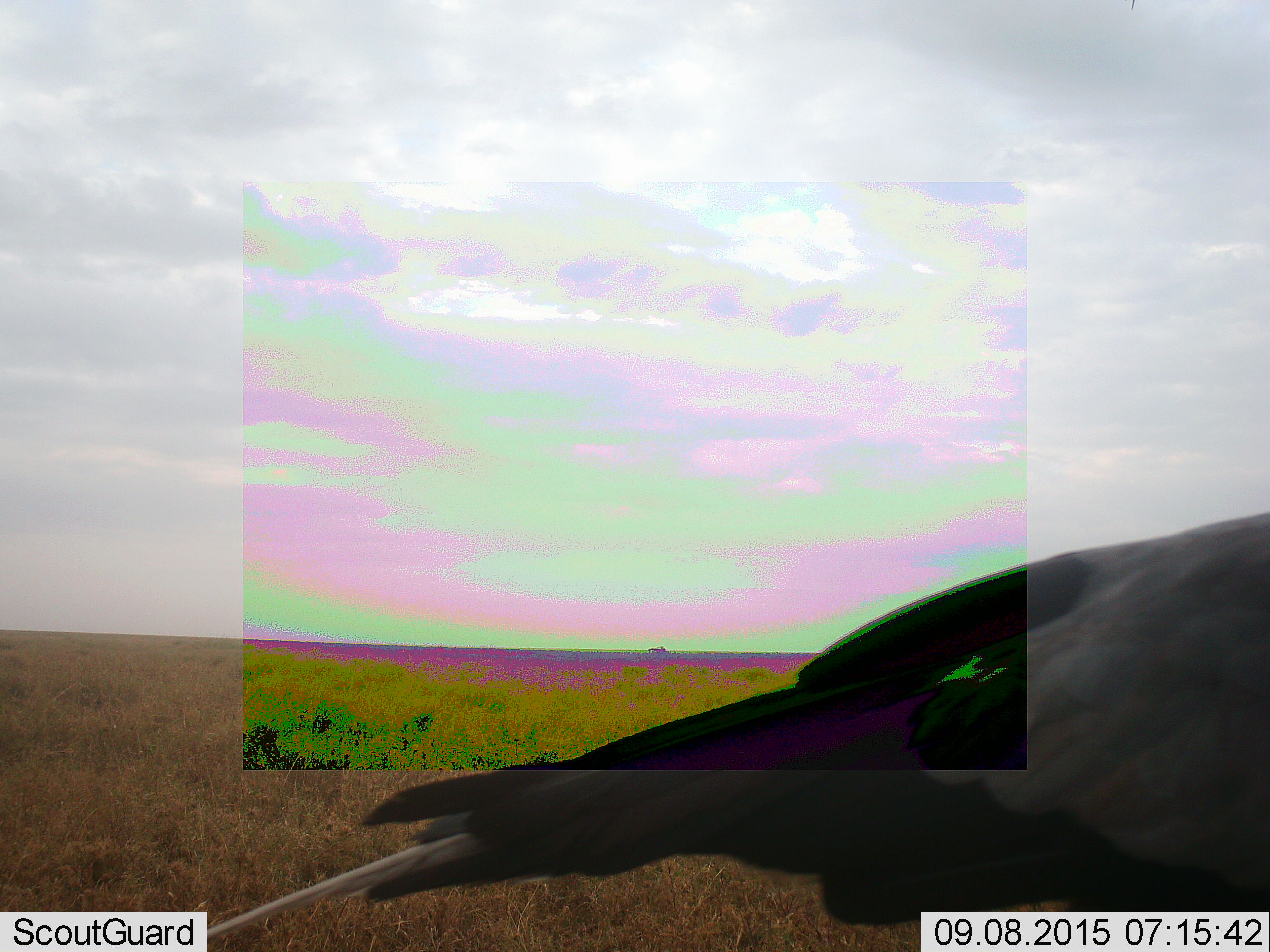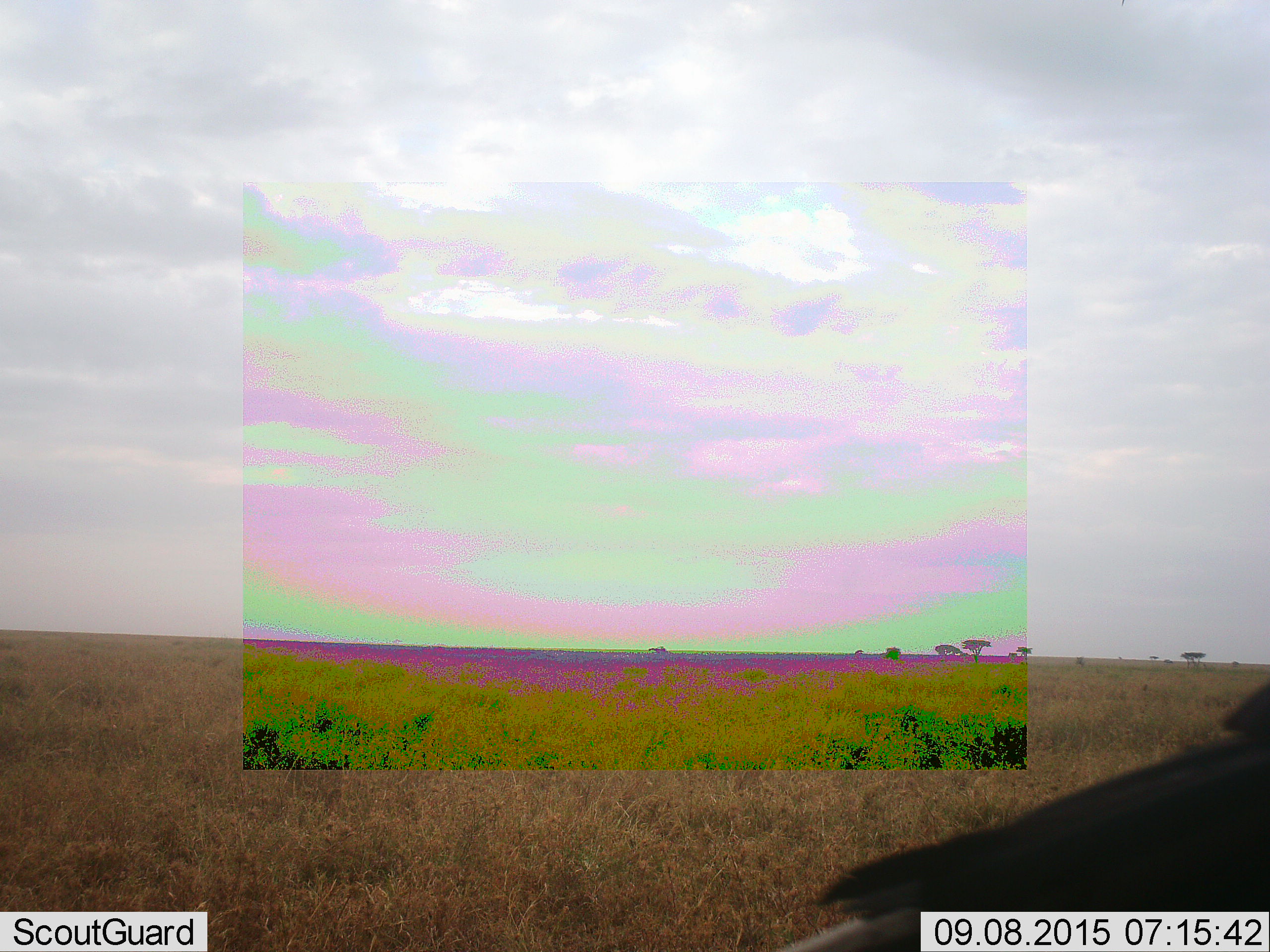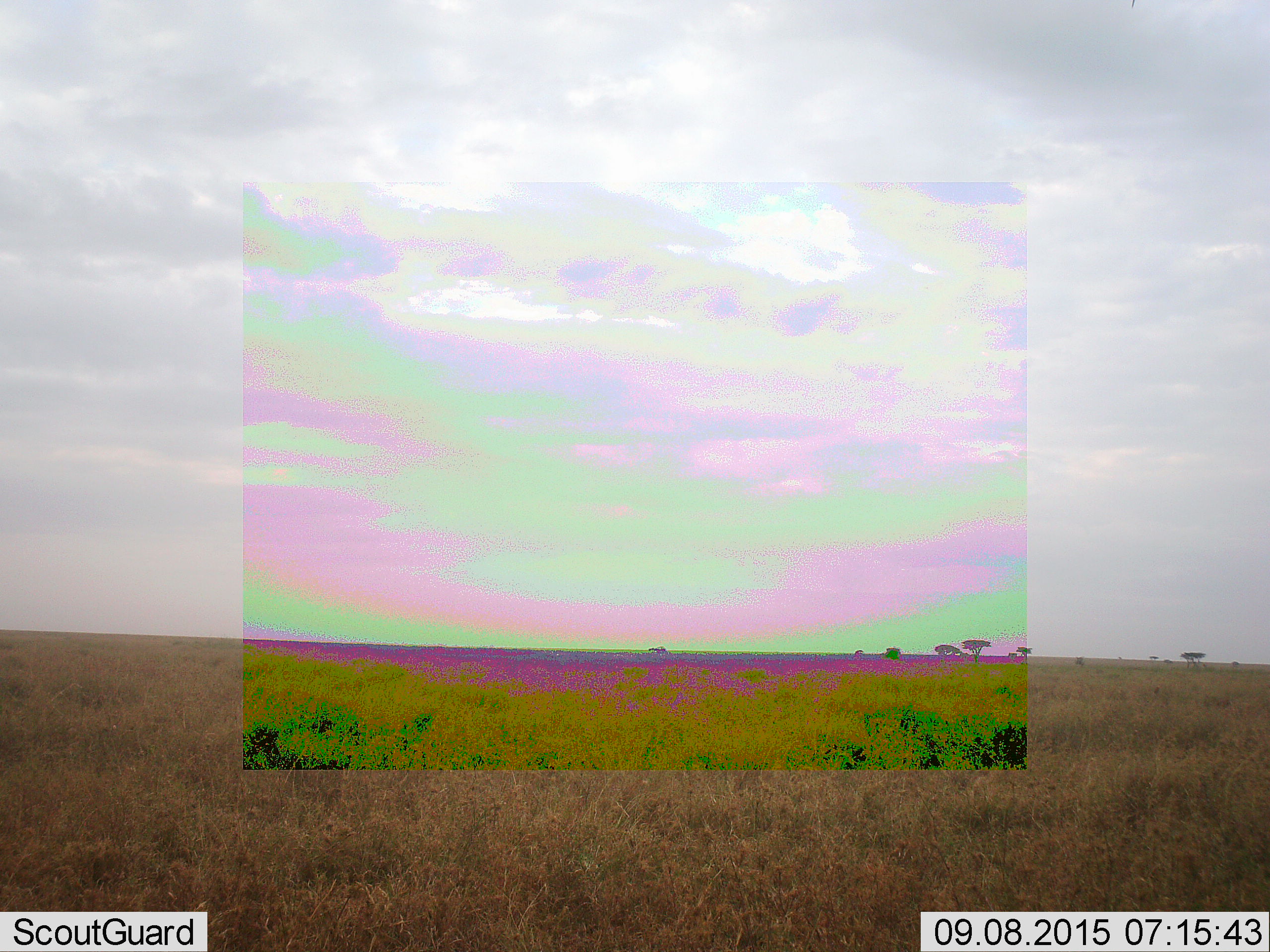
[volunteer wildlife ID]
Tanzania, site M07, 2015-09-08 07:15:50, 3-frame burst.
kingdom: Animalia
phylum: Chordata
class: Aves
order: Accipitriformes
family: Sagittariidae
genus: Sagittarius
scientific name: Sagittarius serpentarius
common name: secretary bird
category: secretarybird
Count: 1.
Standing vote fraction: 0%.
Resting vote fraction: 33%.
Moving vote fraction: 67%.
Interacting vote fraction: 0%.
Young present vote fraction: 0%.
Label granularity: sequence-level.